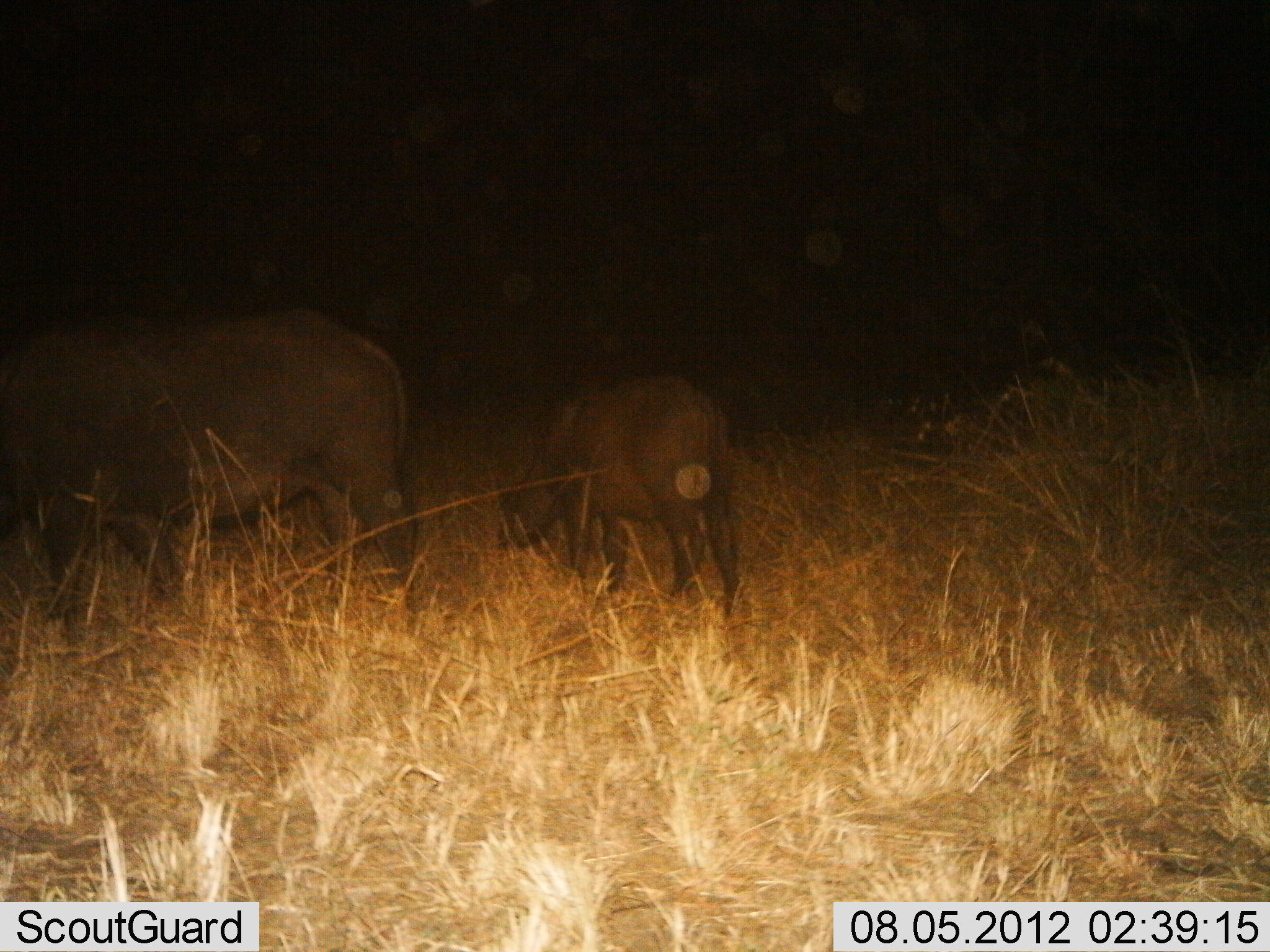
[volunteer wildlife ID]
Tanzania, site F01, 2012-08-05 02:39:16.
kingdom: Animalia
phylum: Chordata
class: Mammalia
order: Artiodactyla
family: Bovidae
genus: Syncerus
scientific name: Syncerus caffer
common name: cape buffalo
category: buffalo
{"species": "buffalo (cape buffalo) (Syncerus caffer)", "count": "2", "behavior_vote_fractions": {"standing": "30%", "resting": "0%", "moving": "20%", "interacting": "0%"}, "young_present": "90%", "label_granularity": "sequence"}